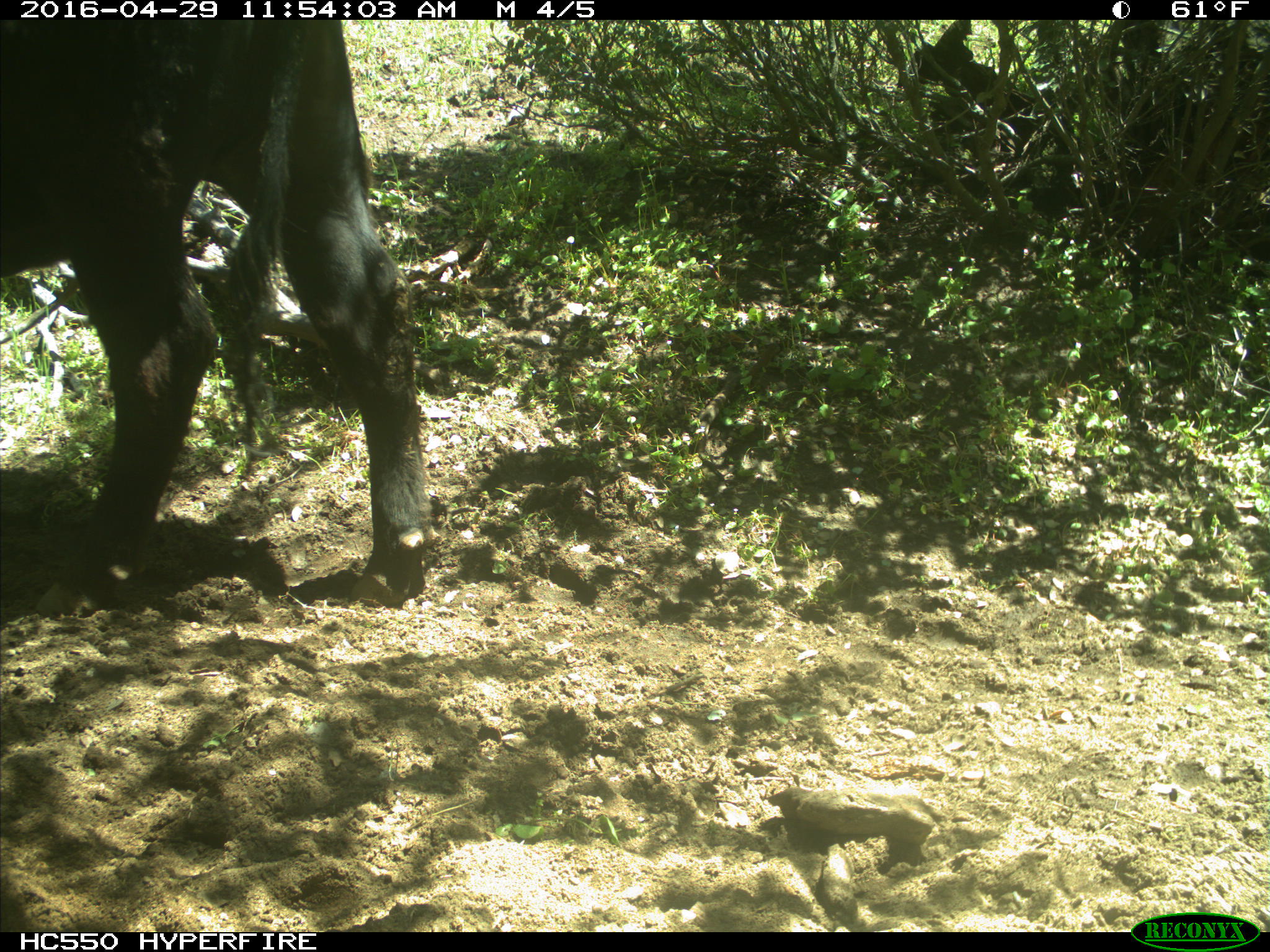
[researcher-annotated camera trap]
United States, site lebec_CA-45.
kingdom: Animalia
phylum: Chordata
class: Mammalia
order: Artiodactyla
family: Bovidae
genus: Bos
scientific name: Bos taurus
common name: domestic cow